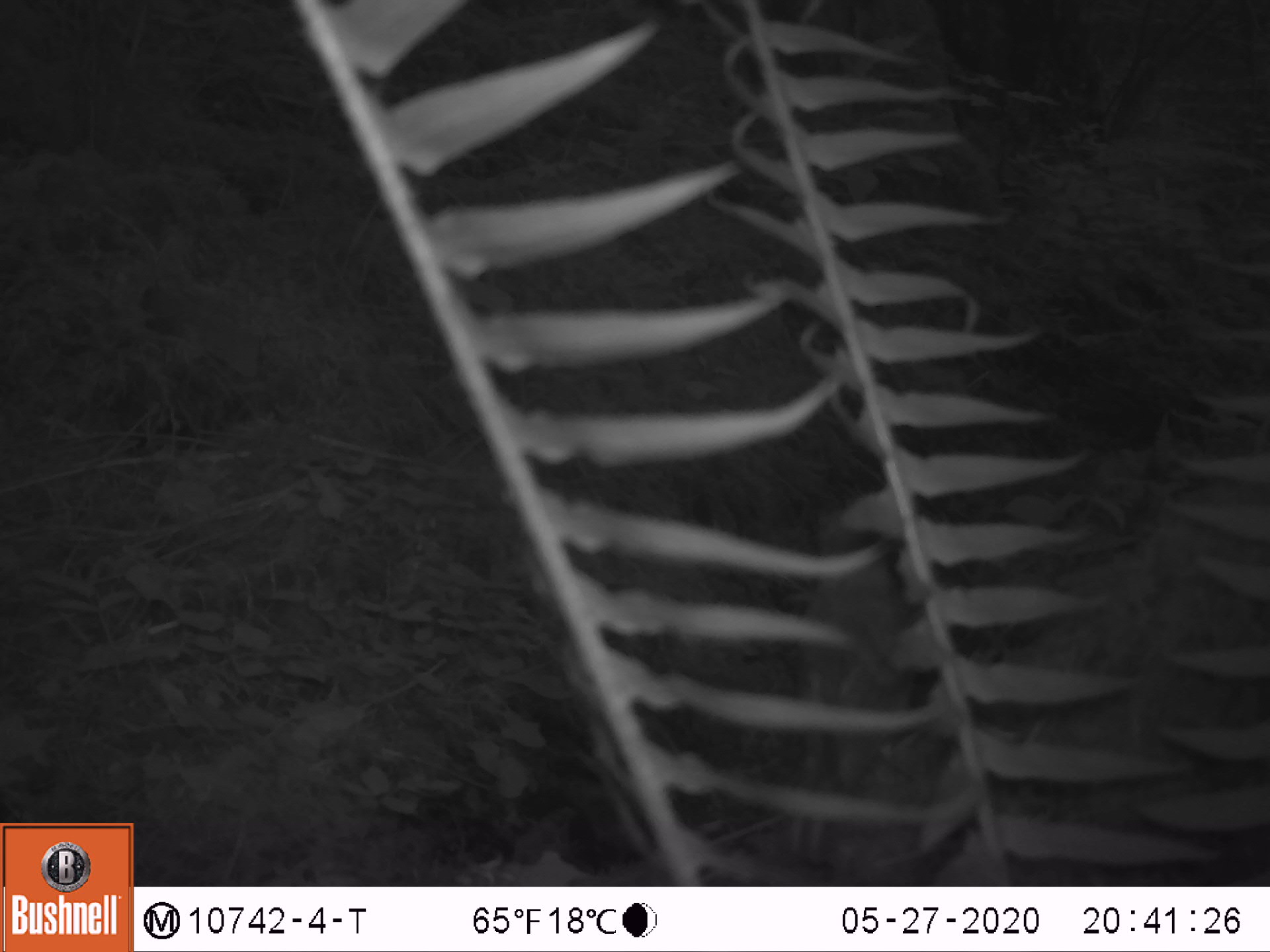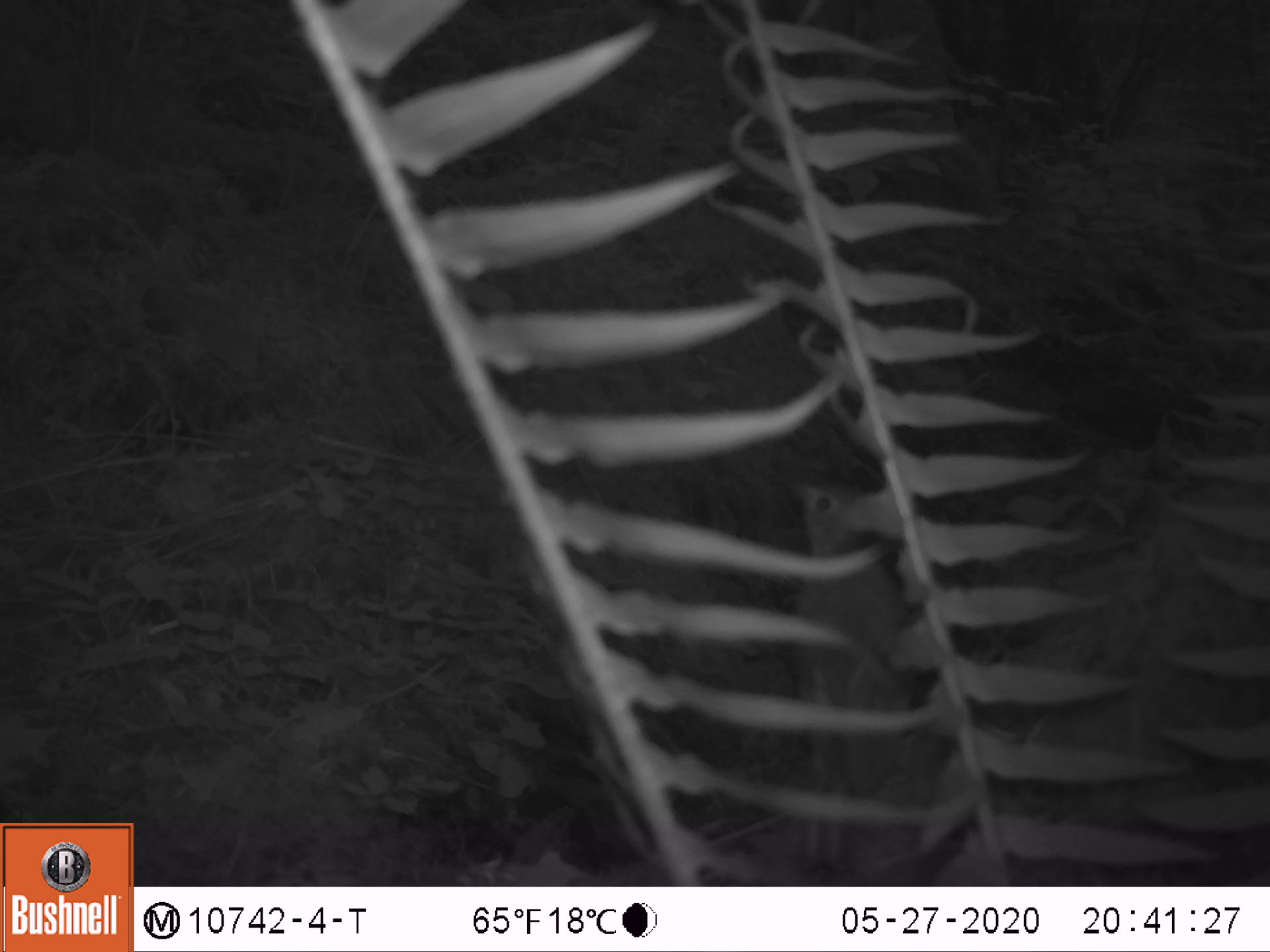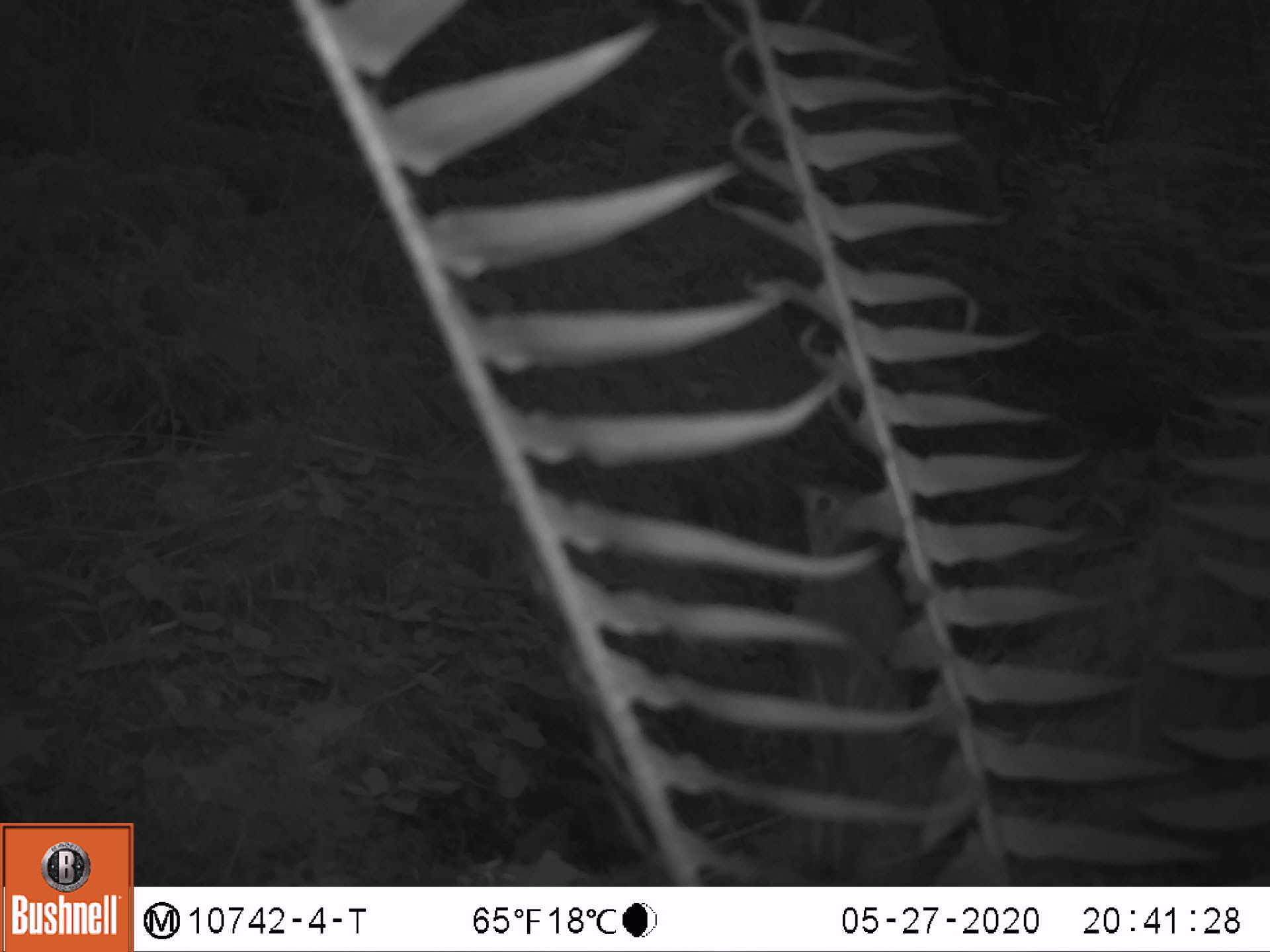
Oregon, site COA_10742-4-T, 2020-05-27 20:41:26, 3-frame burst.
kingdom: Animalia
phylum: Chordata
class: Aves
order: Passeriformes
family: Turdidae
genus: Catharus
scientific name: Catharus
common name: brown thrushes and nightingale-thrushes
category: catharus species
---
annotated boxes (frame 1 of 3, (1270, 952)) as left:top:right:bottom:
catharus species: 793:507:915:833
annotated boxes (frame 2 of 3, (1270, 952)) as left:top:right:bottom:
catharus species: 789:475:923:849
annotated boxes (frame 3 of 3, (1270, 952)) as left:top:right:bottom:
catharus species: 787:473:915:858